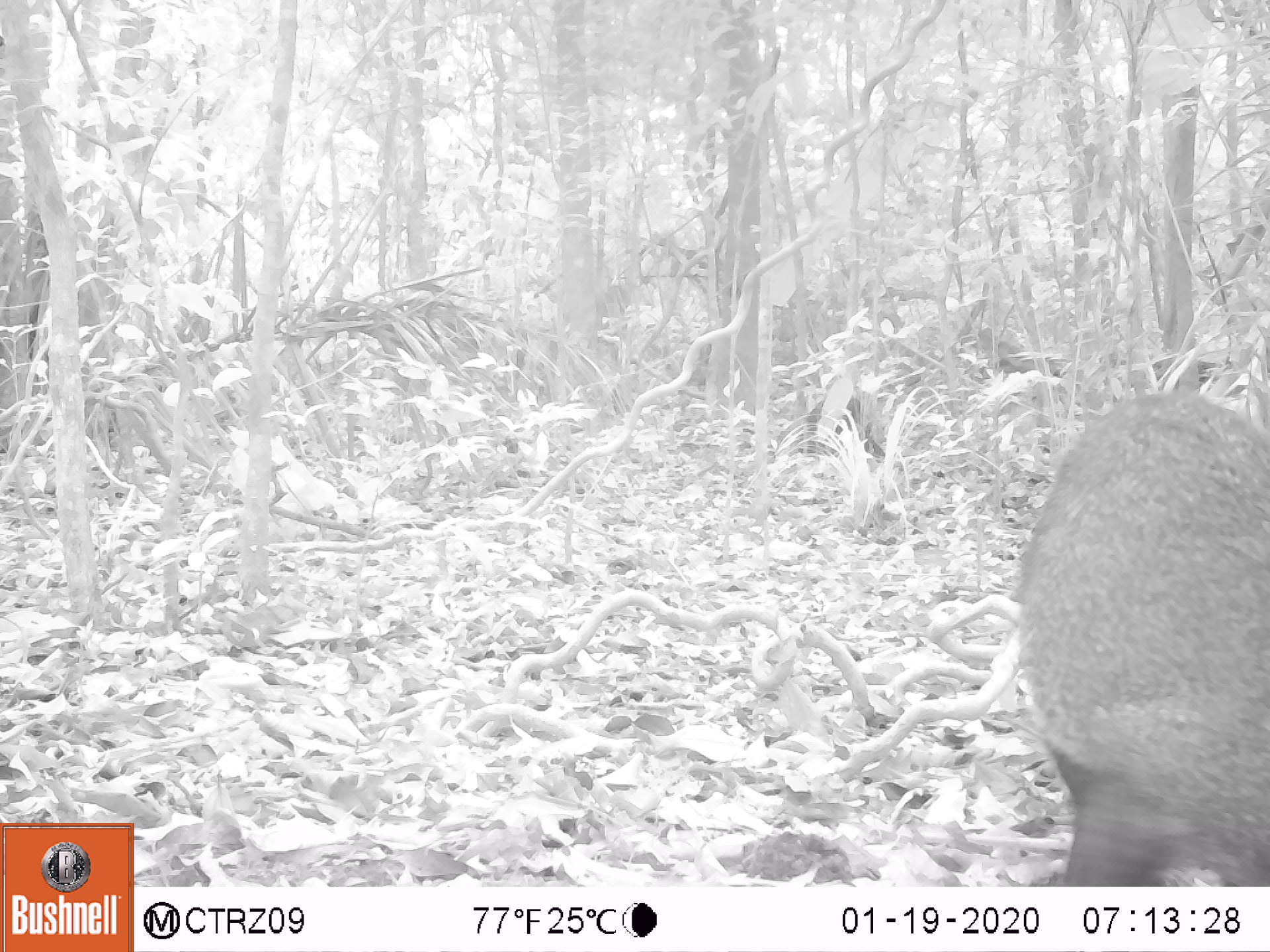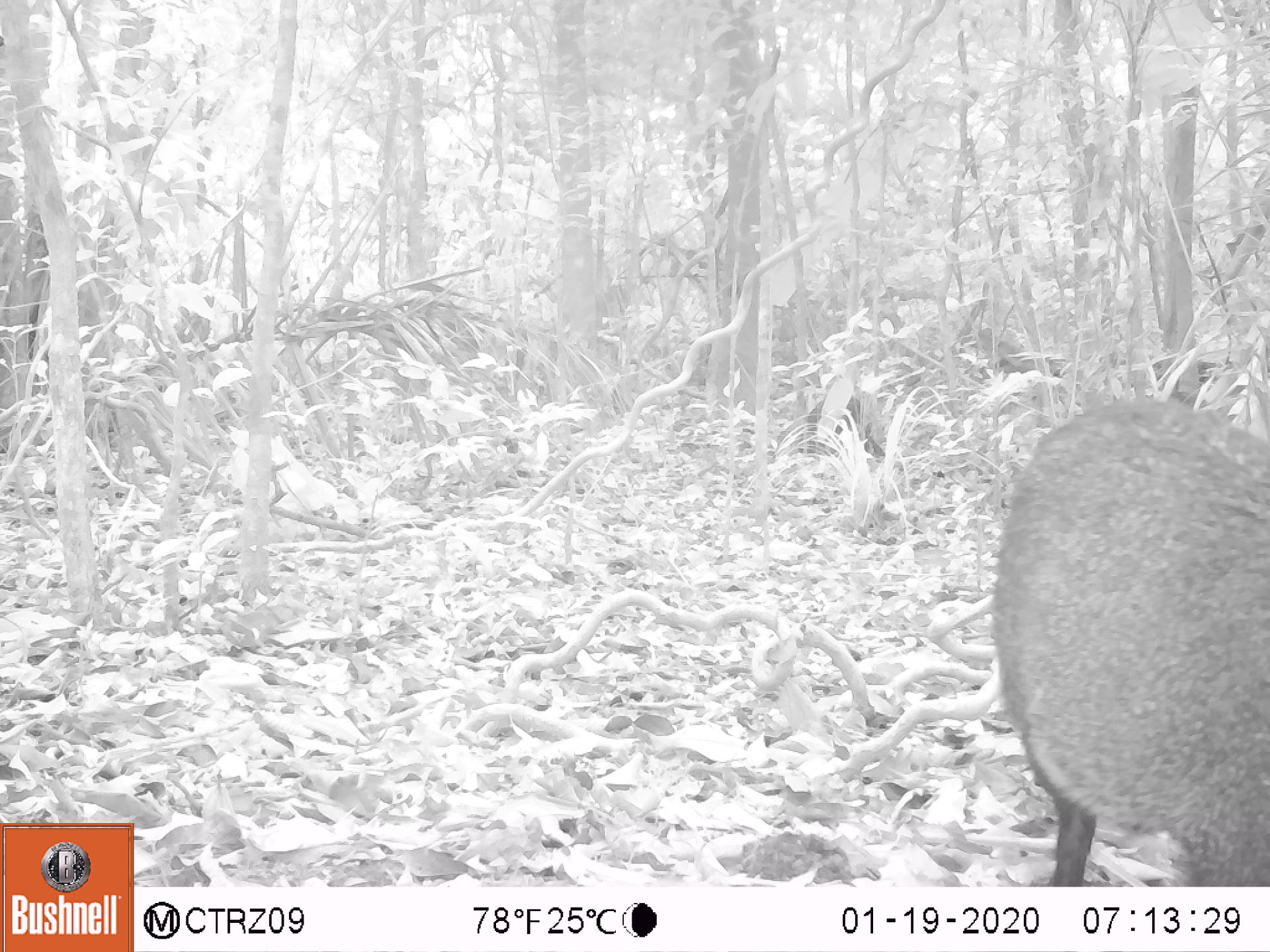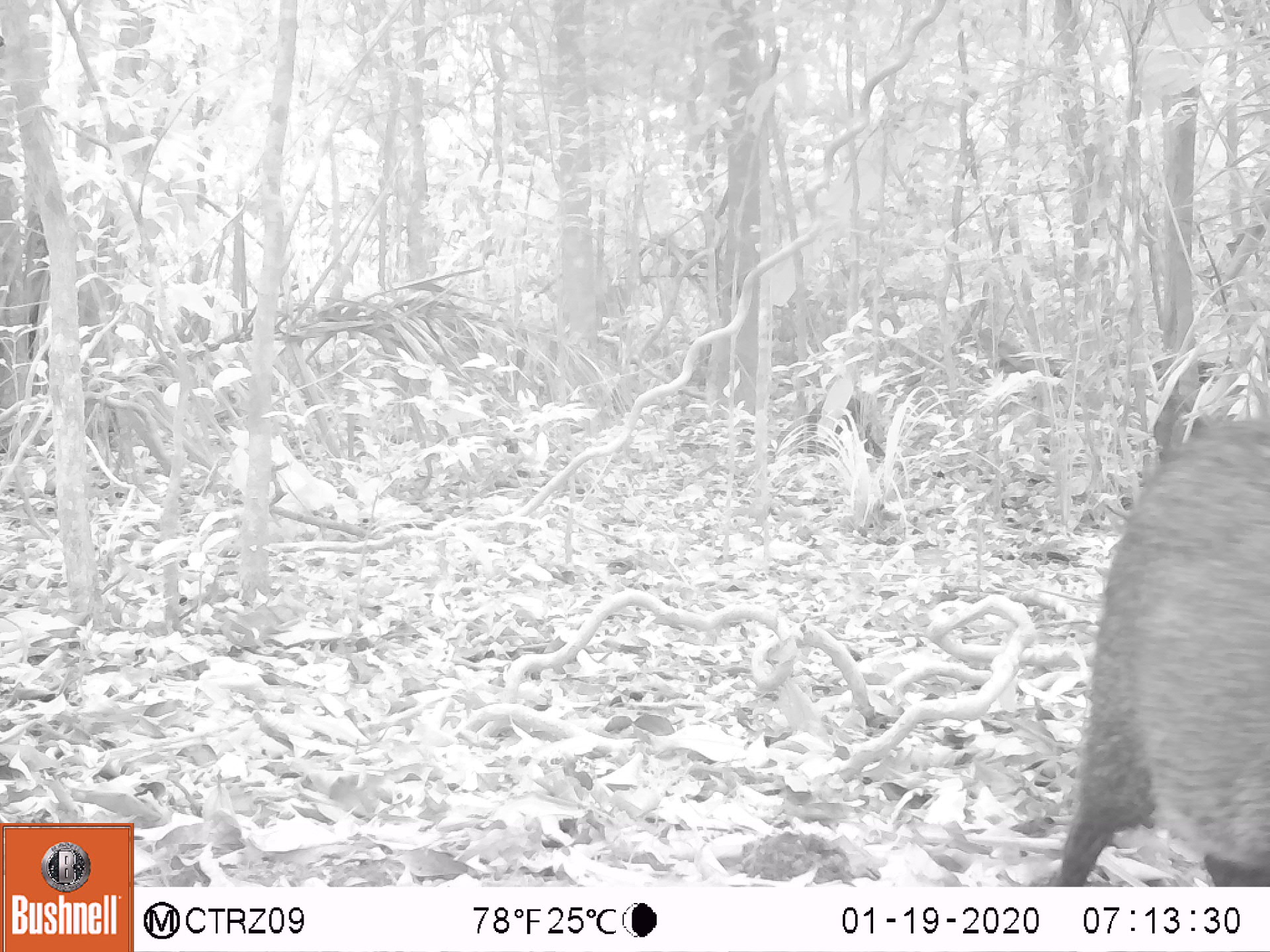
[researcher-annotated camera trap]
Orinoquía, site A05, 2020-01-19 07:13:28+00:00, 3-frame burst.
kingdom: Animalia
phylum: Chordata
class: Mammalia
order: Artiodactyla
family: Tayassuidae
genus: Pecari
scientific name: Pecari tajacu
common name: collared peccary